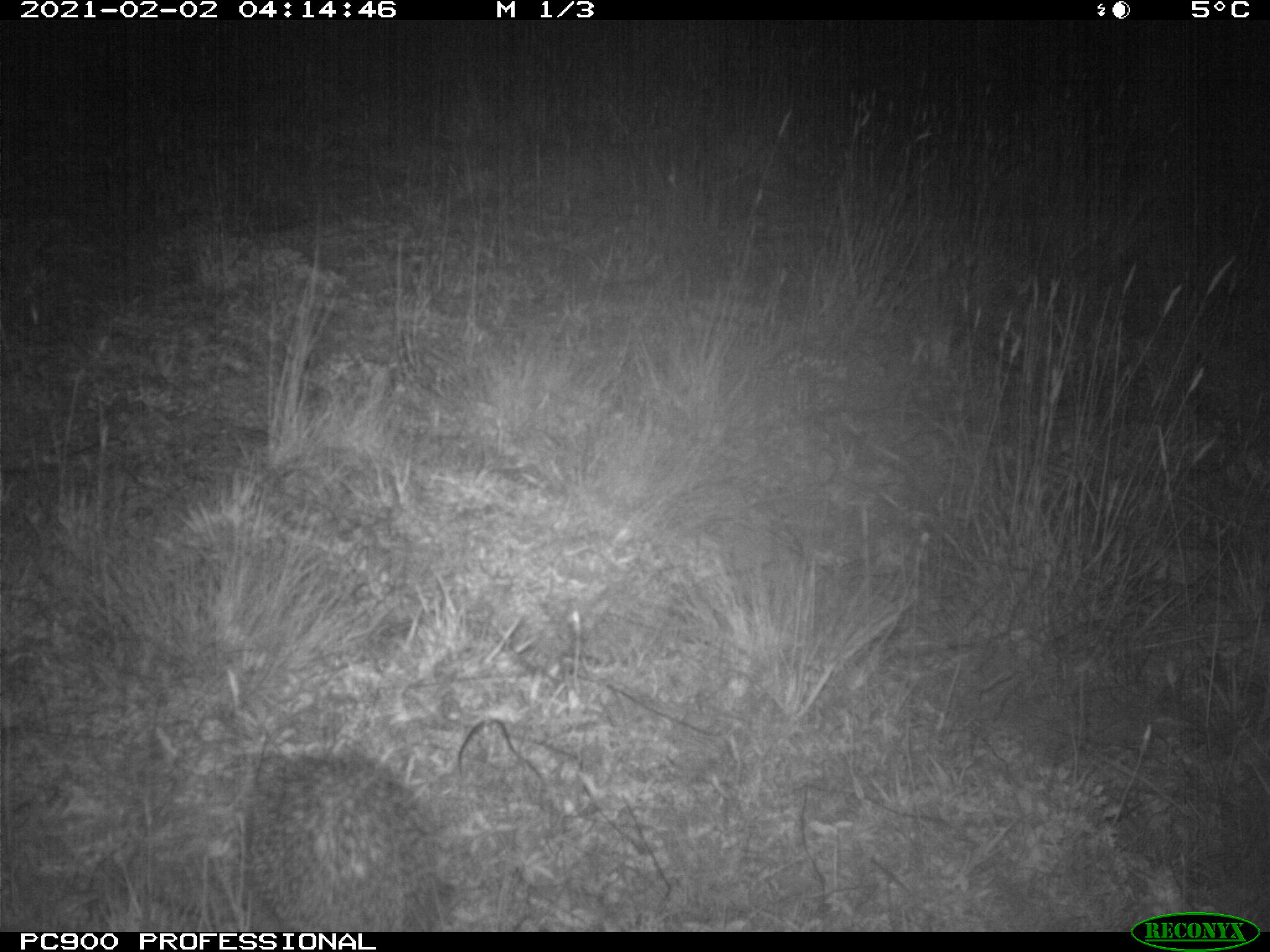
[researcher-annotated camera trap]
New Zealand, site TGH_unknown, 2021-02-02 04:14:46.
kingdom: Animalia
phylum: Chordata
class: Mammalia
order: Eulipotyphla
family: Erinaceidae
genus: Erinaceus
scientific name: Erinaceus europaeus europaeus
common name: european hedgehog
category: hedgehog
Hedgehog (european hedgehog) (Erinaceus europaeus europaeus).